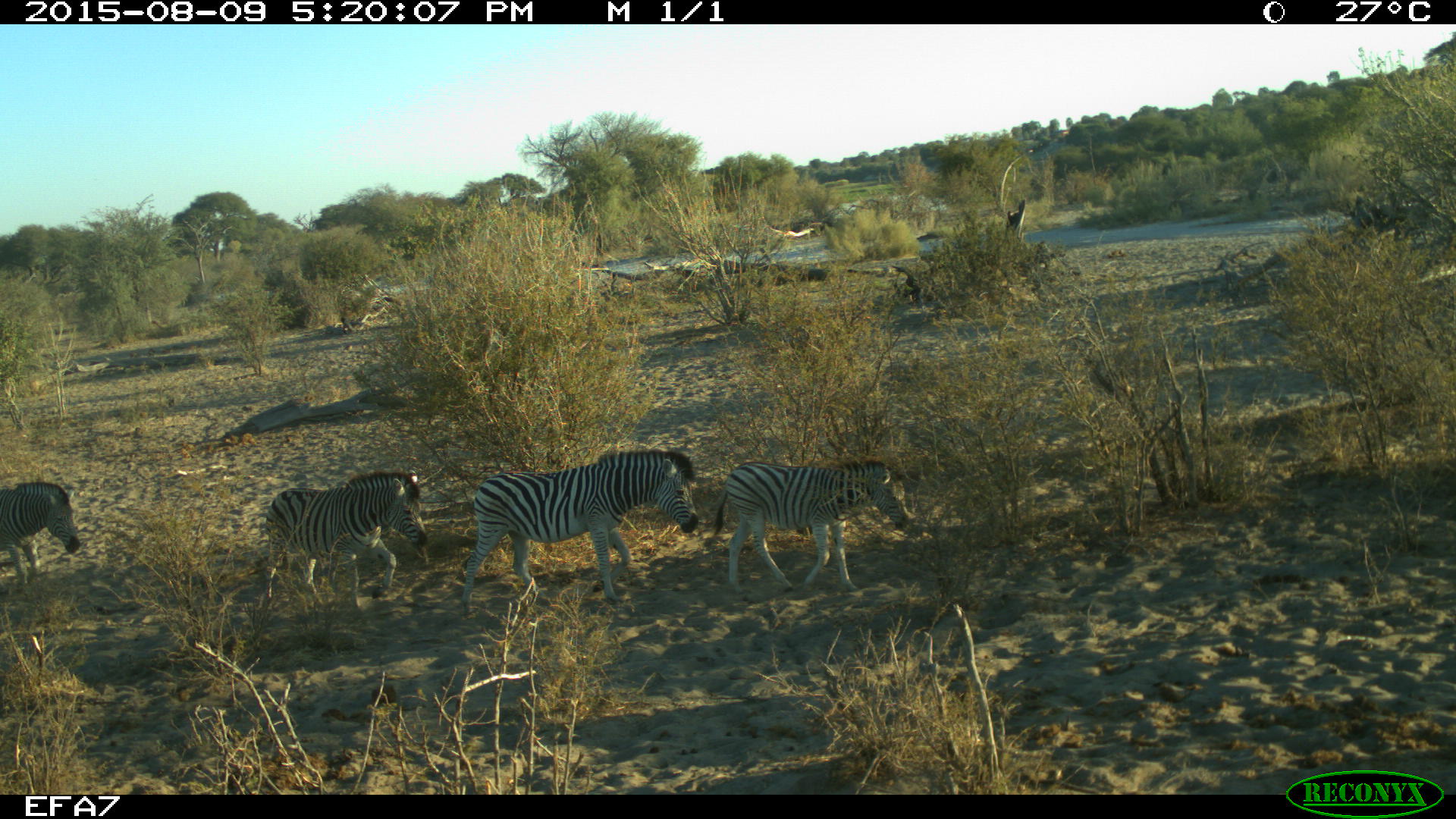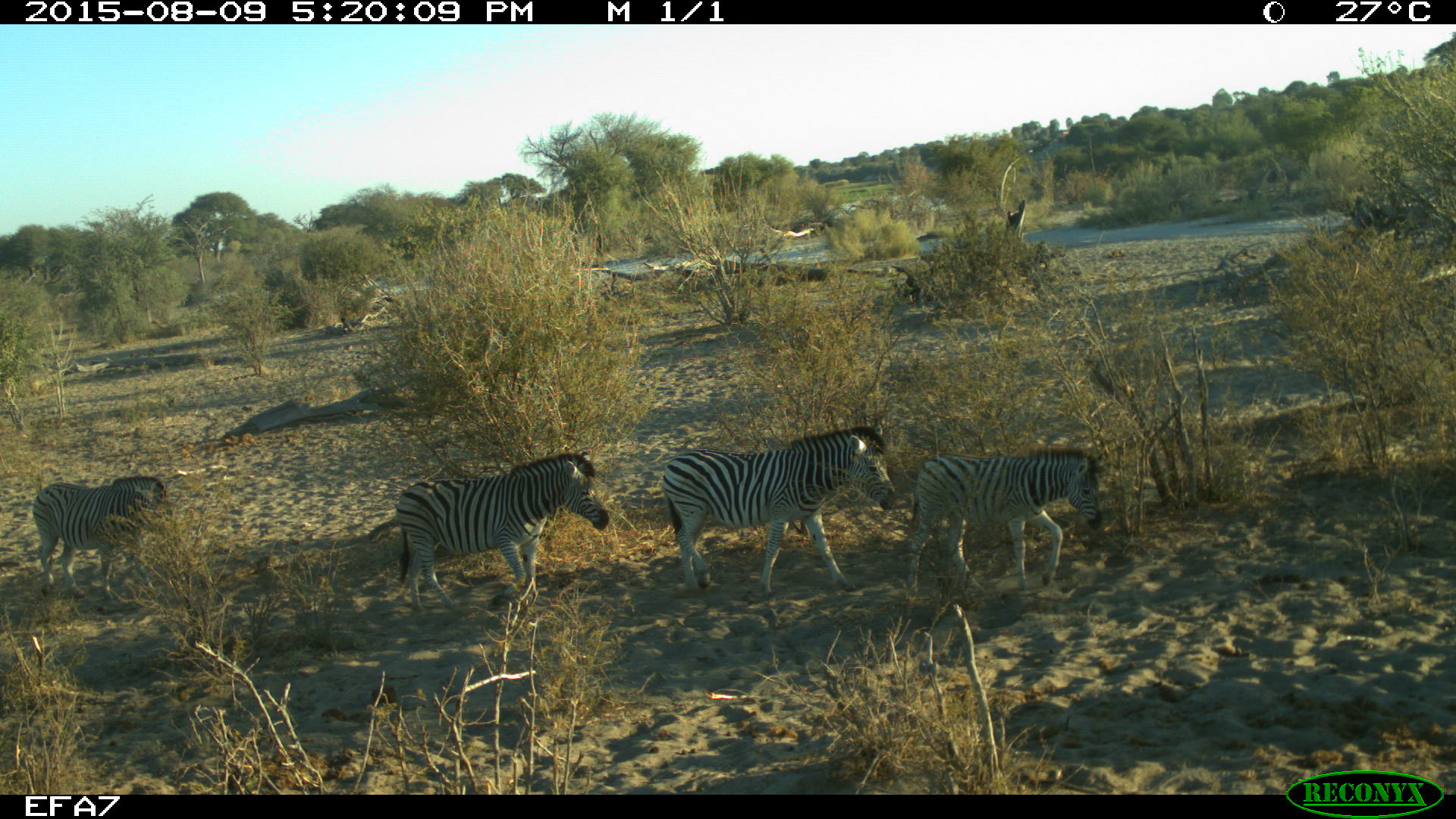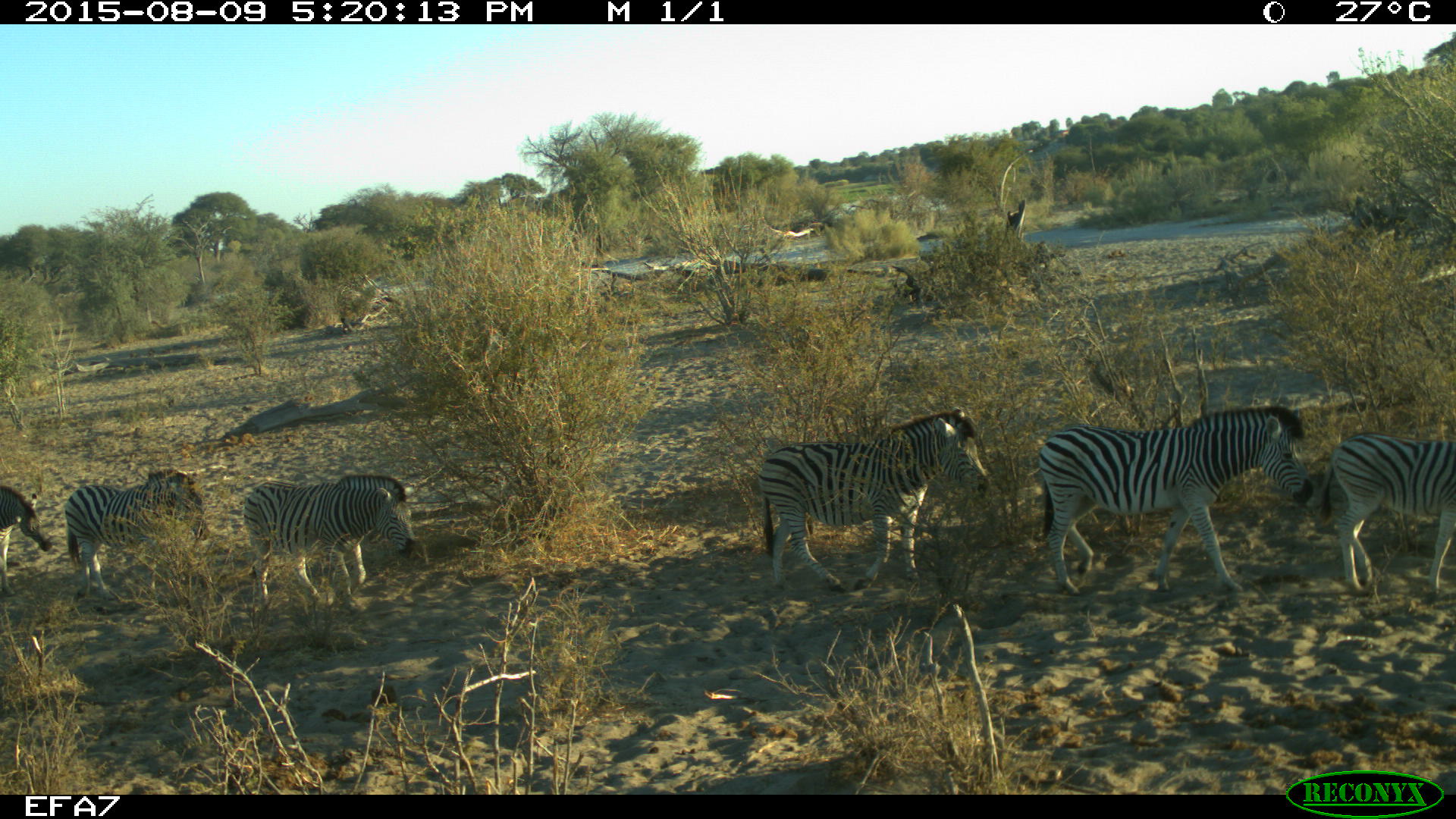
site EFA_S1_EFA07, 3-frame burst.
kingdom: Animalia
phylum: Chordata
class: Mammalia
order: Perissodactyla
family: Equidae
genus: Equus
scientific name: Equus quagga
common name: plains zebra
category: zebraplains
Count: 6.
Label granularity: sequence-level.